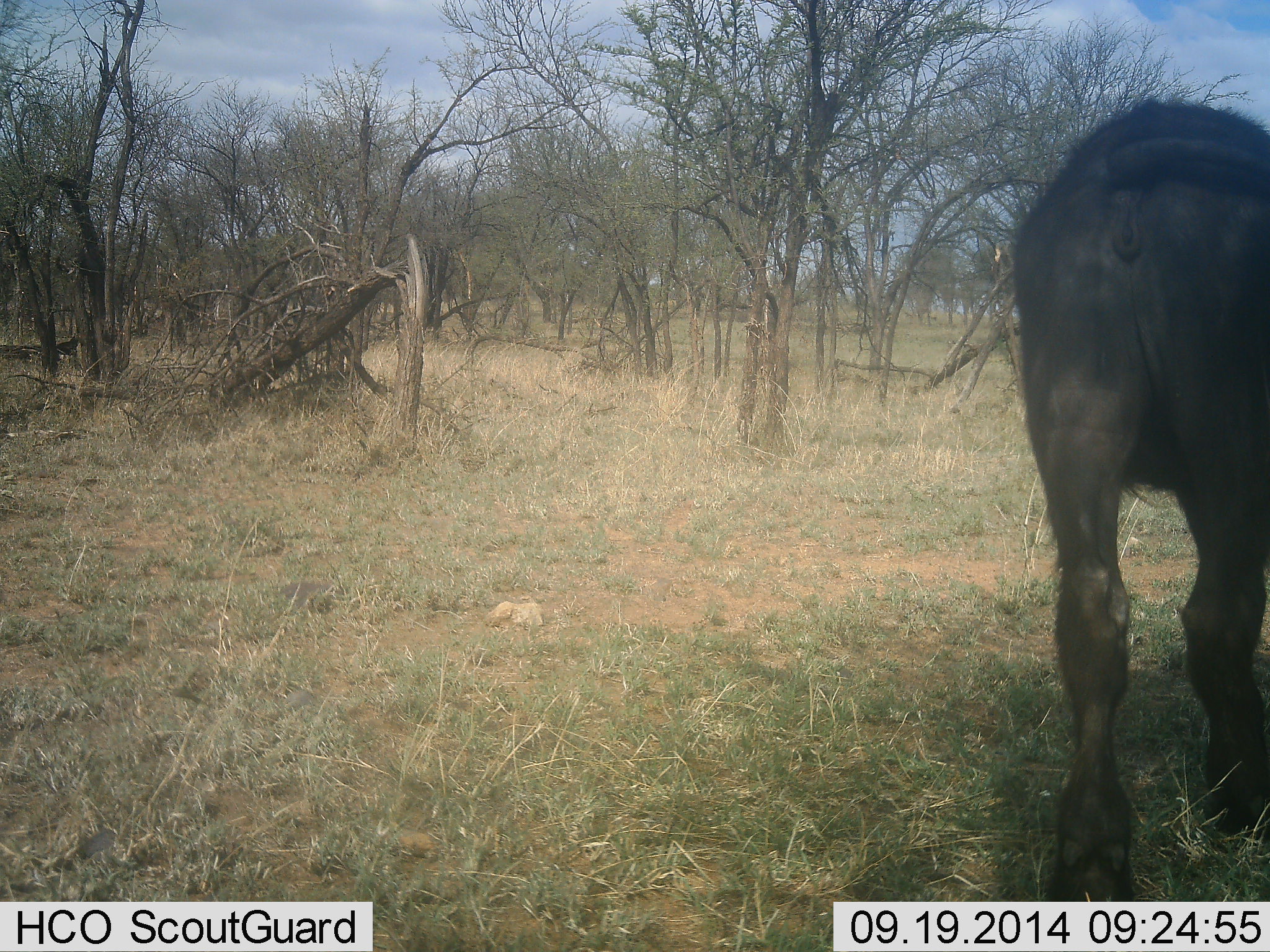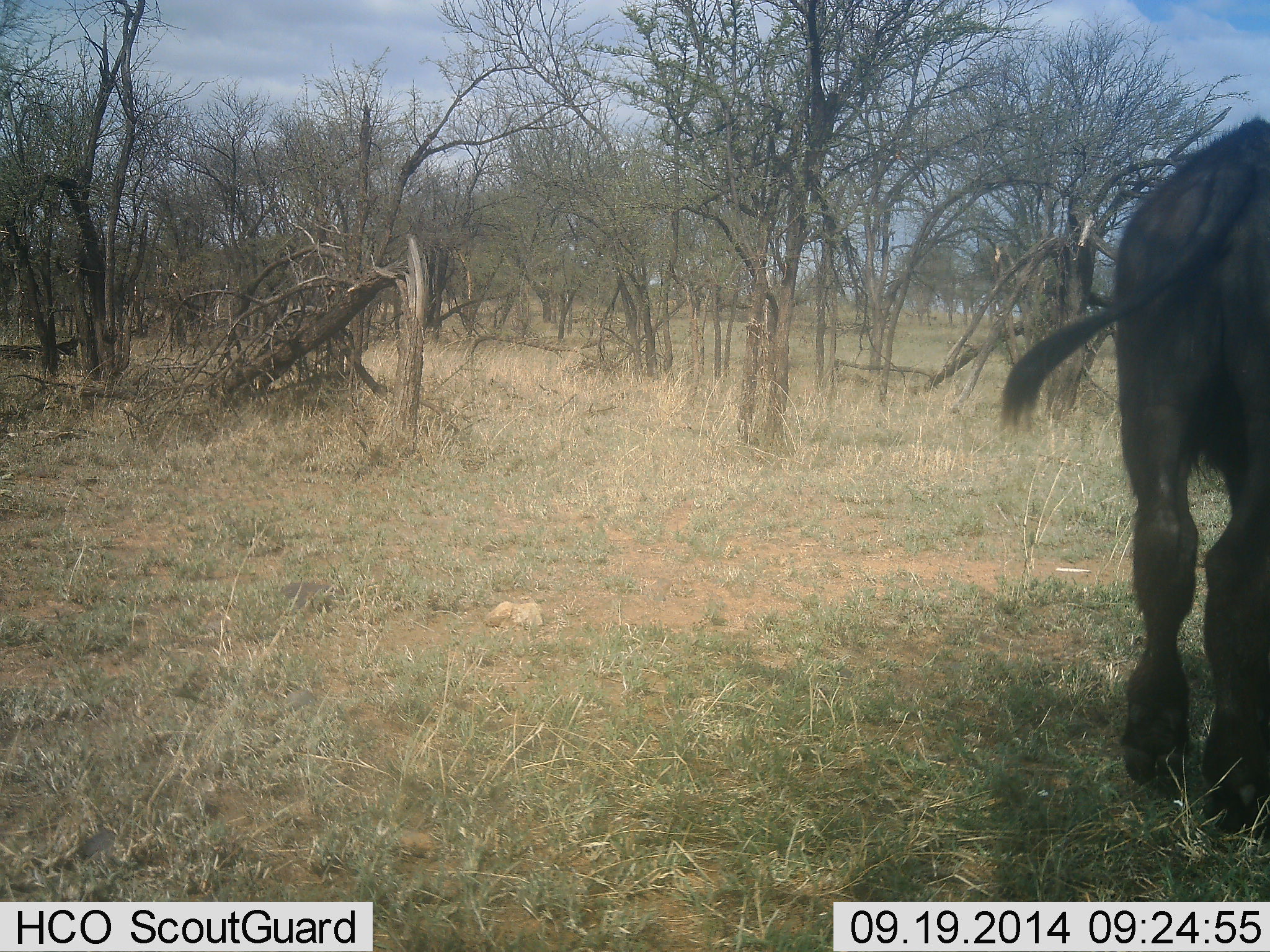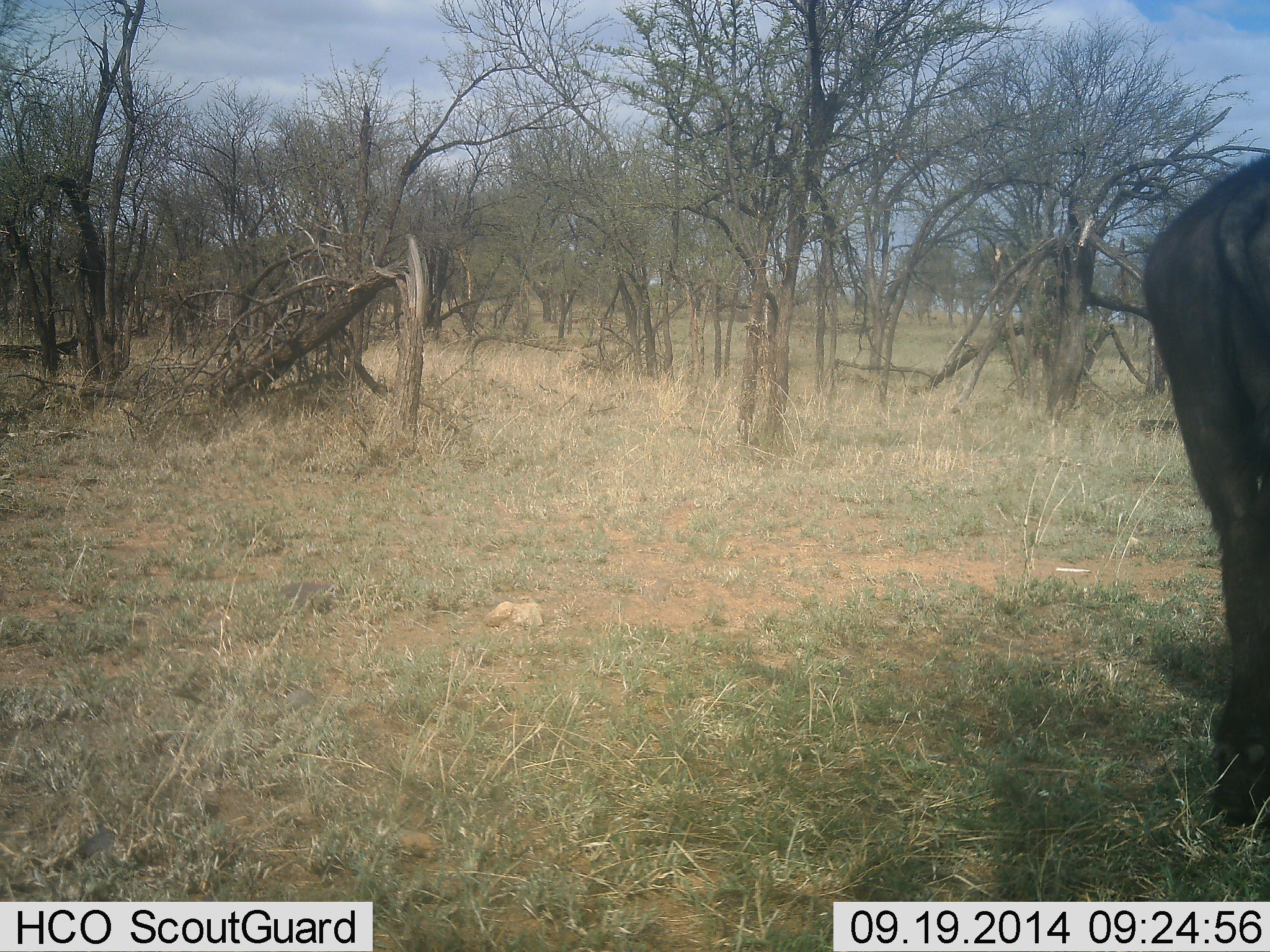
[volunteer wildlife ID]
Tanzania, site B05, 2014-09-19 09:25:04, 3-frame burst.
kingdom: Animalia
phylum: Chordata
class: Mammalia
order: Artiodactyla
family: Bovidae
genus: Syncerus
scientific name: Syncerus caffer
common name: cape buffalo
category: buffalo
Buffalo (cape buffalo) (Syncerus caffer), count 1. Behavior (volunteer vote fractions): standing 10%, resting 0%, moving 90%, interacting 0%. Young present (vote fraction): 0%. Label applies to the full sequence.